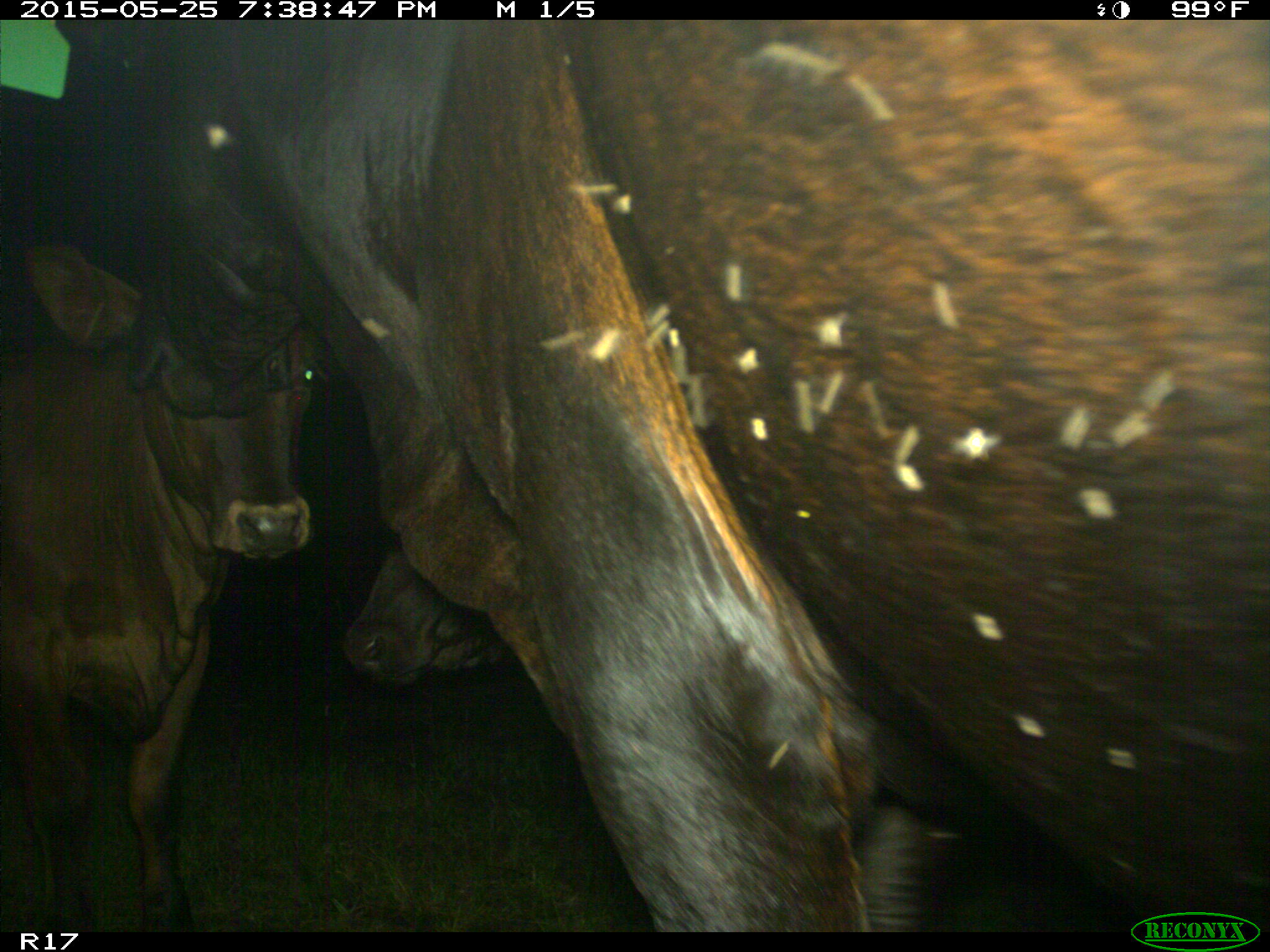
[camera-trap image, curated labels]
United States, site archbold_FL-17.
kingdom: Animalia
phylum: Chordata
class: Mammalia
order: Artiodactyla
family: Bovidae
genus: Bos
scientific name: Bos taurus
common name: domestic cow